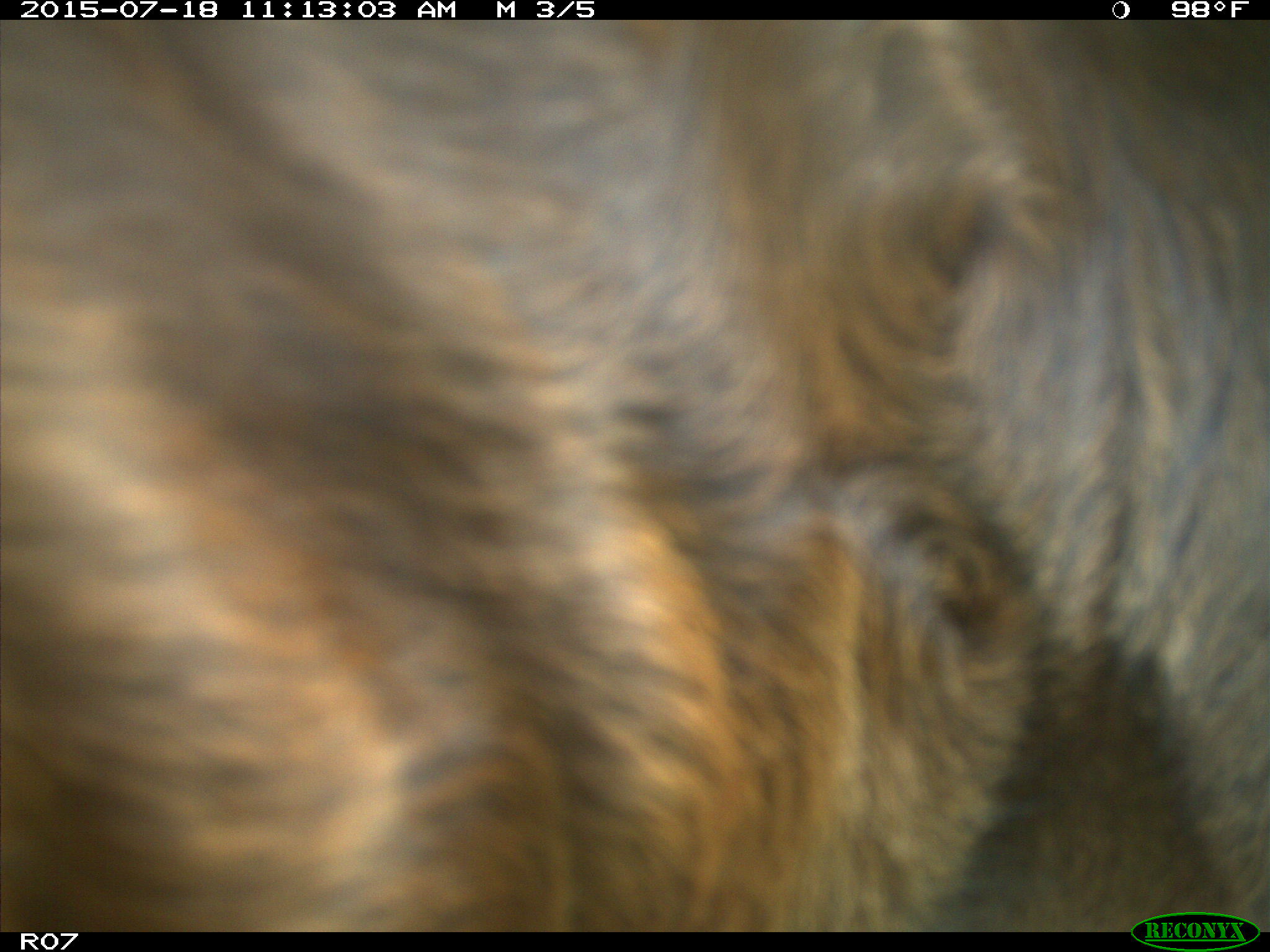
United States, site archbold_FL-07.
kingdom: Animalia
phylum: Chordata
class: Mammalia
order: Artiodactyla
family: Bovidae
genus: Bos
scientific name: Bos taurus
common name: domestic cow